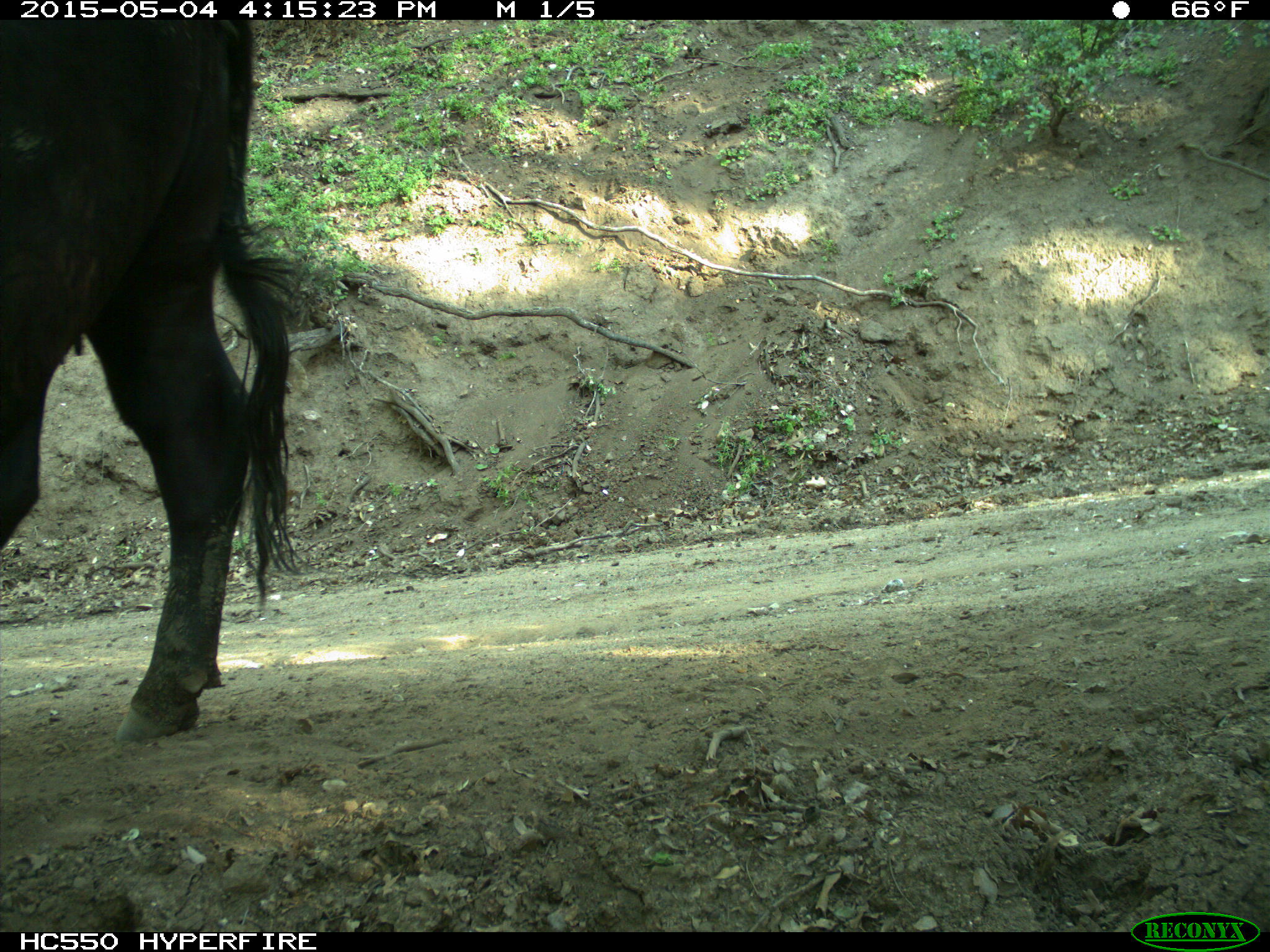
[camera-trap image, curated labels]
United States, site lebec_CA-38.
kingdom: Animalia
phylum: Chordata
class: Mammalia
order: Artiodactyla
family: Bovidae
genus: Bos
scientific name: Bos taurus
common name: domestic cow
Bos taurus (domestic cow).